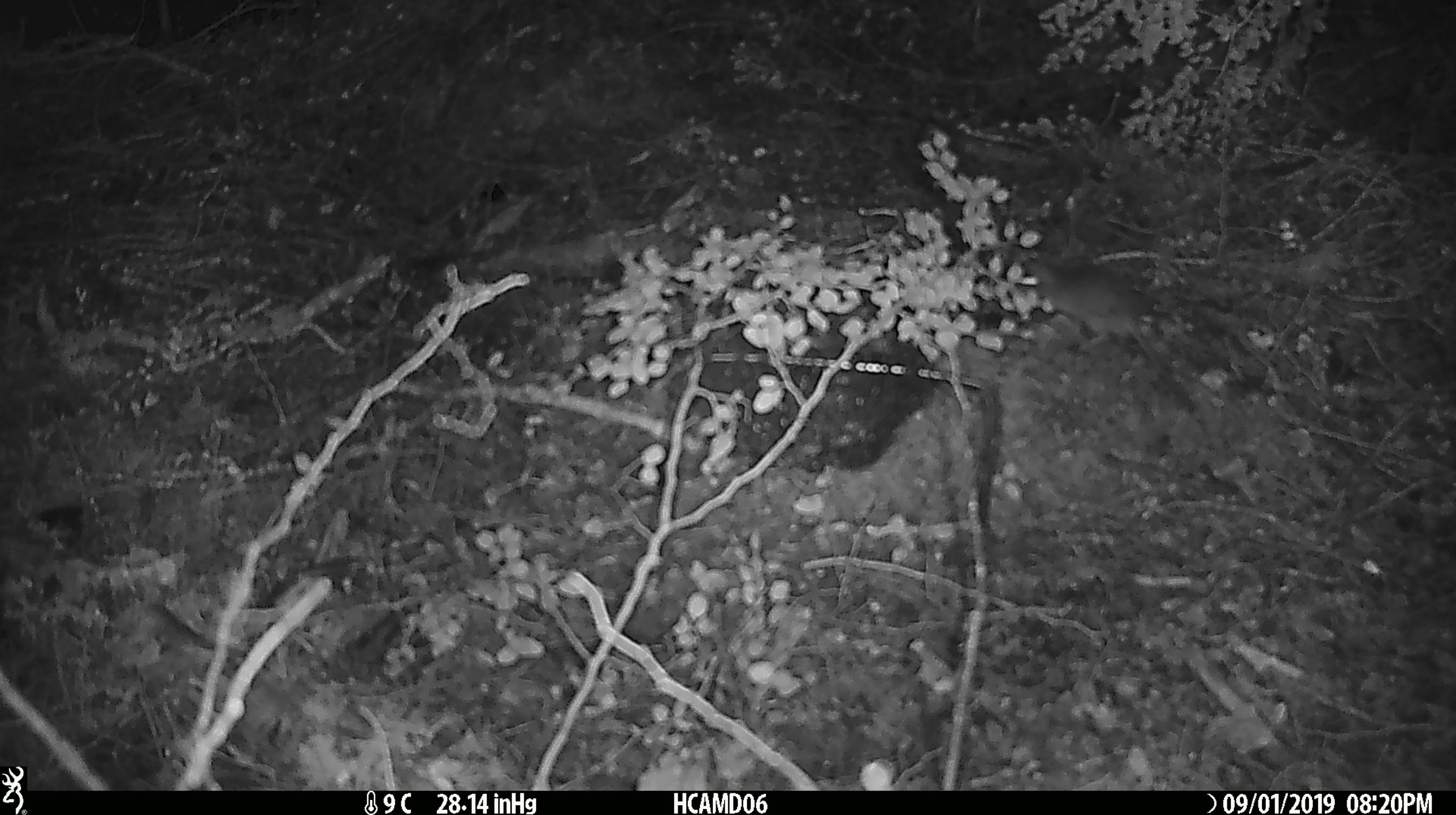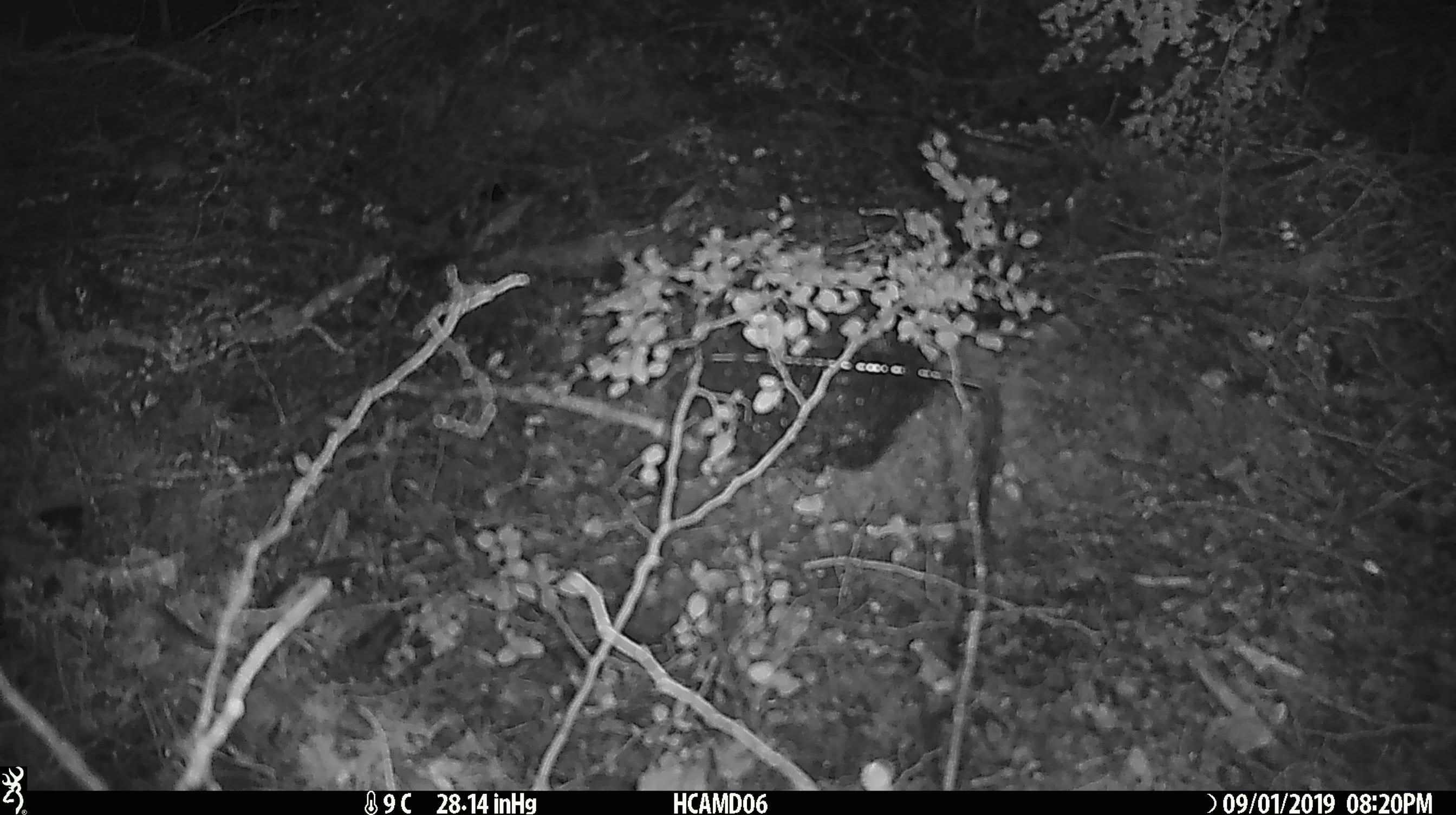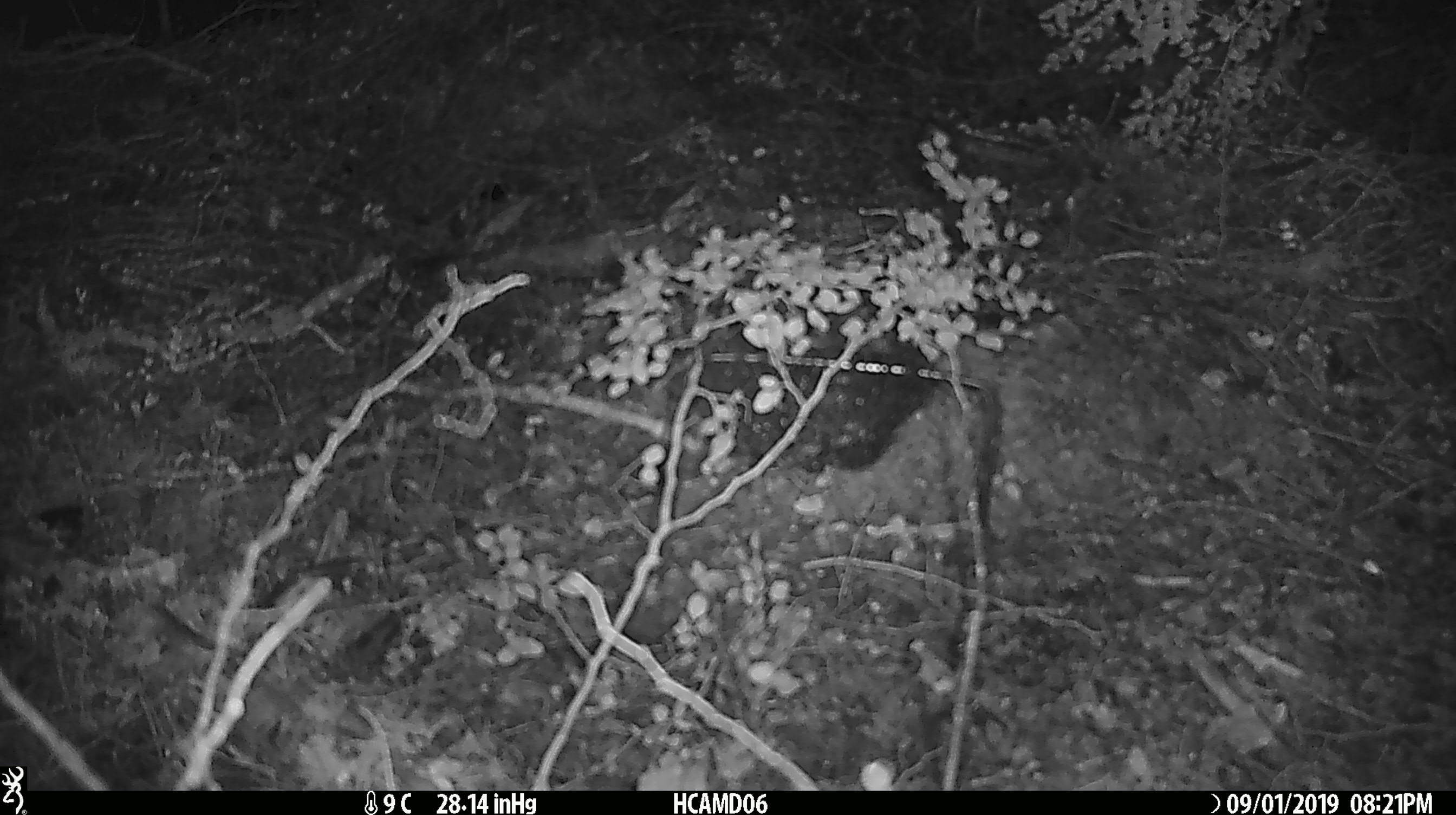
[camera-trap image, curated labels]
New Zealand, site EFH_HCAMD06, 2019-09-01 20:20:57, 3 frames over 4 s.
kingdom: Animalia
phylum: Chordata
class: Mammalia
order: Rodentia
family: Muridae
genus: Mus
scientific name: Mus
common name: mouse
Mouse (Mus).